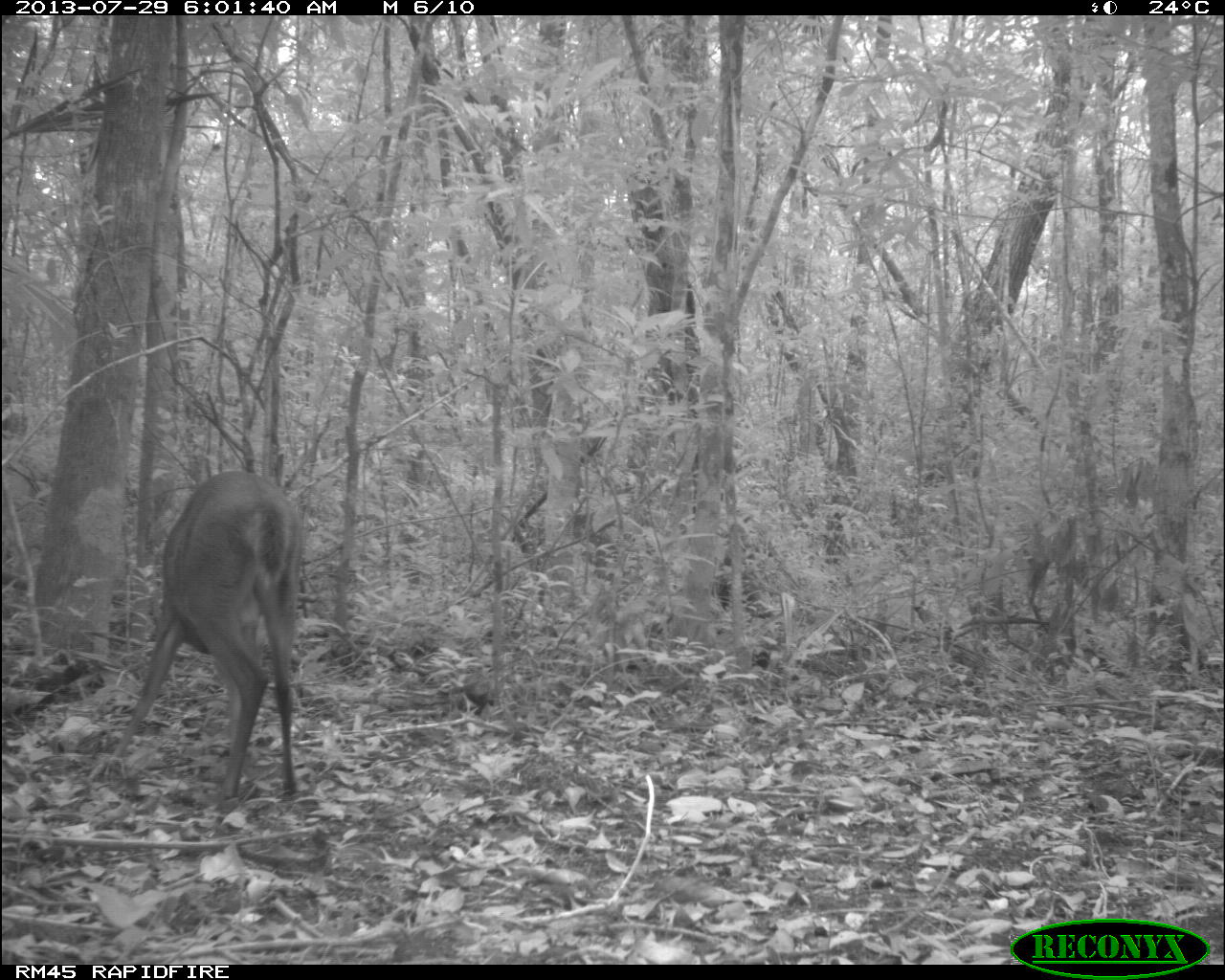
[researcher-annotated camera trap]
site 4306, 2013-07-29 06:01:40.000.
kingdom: Animalia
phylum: Chordata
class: Mammalia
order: Artiodactyla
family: Cervidae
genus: Mazama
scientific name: Mazama temama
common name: central american red brocket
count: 1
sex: male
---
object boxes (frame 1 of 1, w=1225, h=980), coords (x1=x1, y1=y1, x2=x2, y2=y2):
mazama temama: (x1=105, y1=467, x2=304, y2=807)